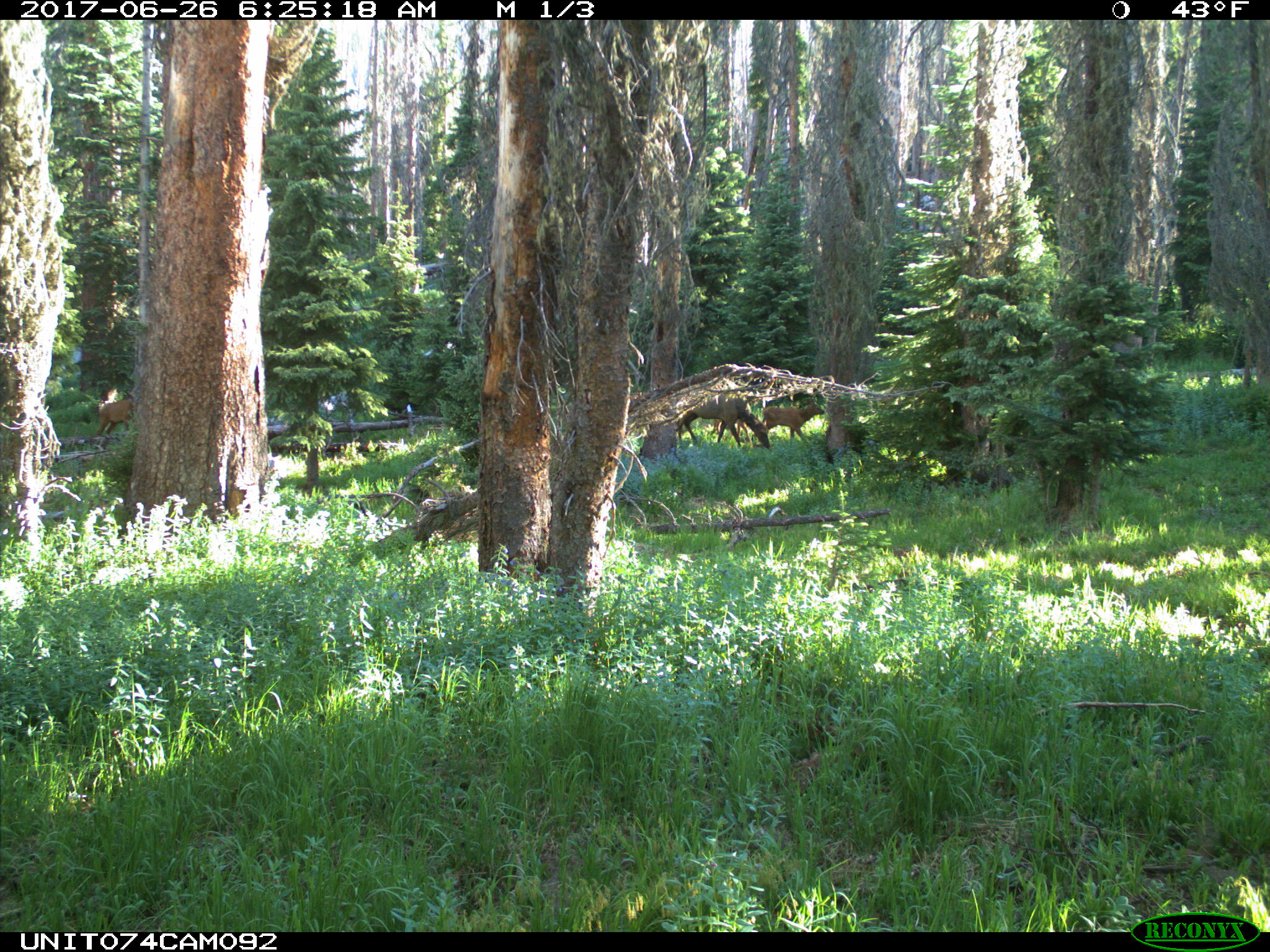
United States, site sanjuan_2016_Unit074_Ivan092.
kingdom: Animalia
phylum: Chordata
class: Mammalia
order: Artiodactyla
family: Cervidae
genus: Cervus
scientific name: Cervus elaphus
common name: red deer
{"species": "Cervus elaphus (red deer)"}